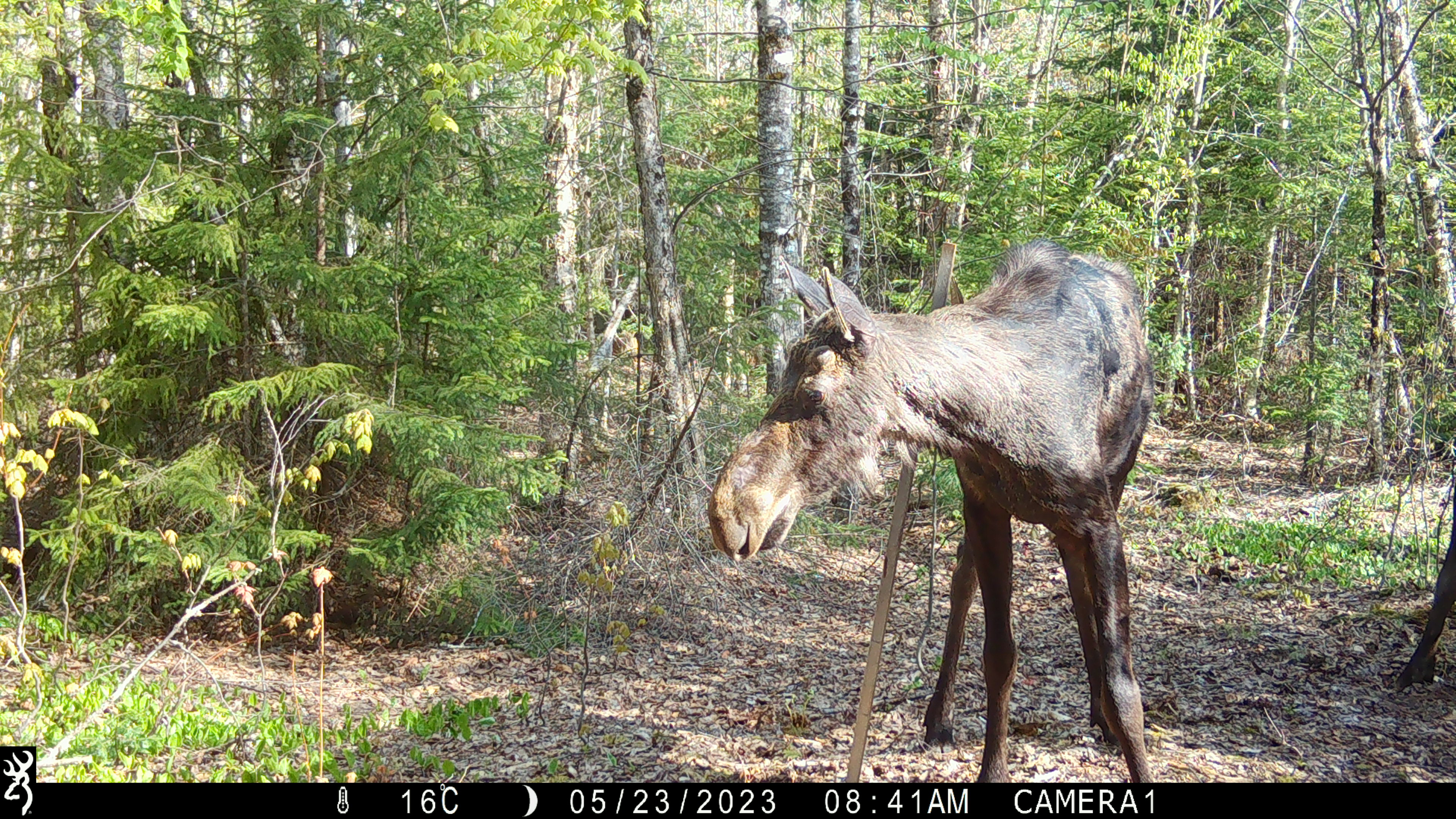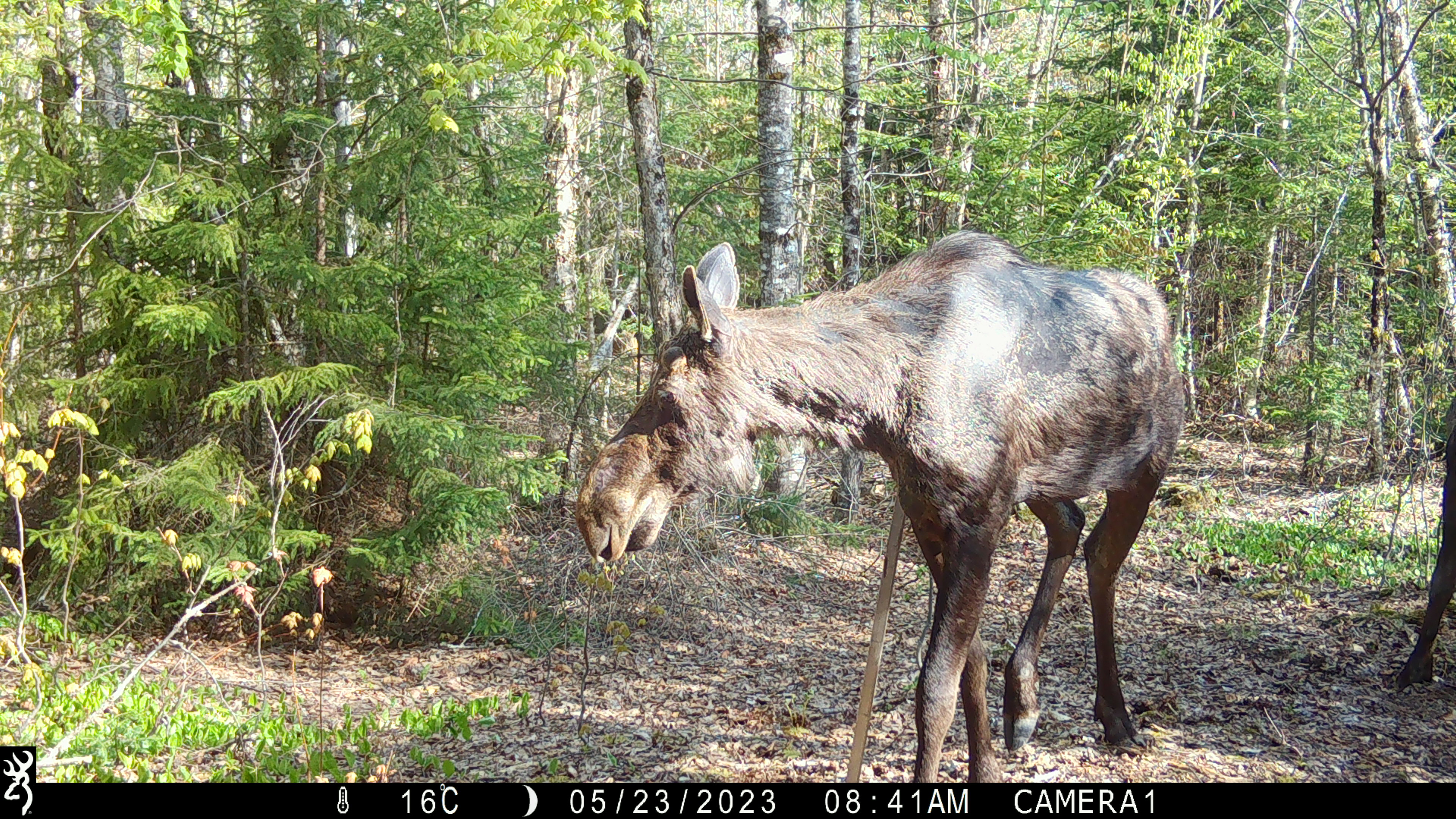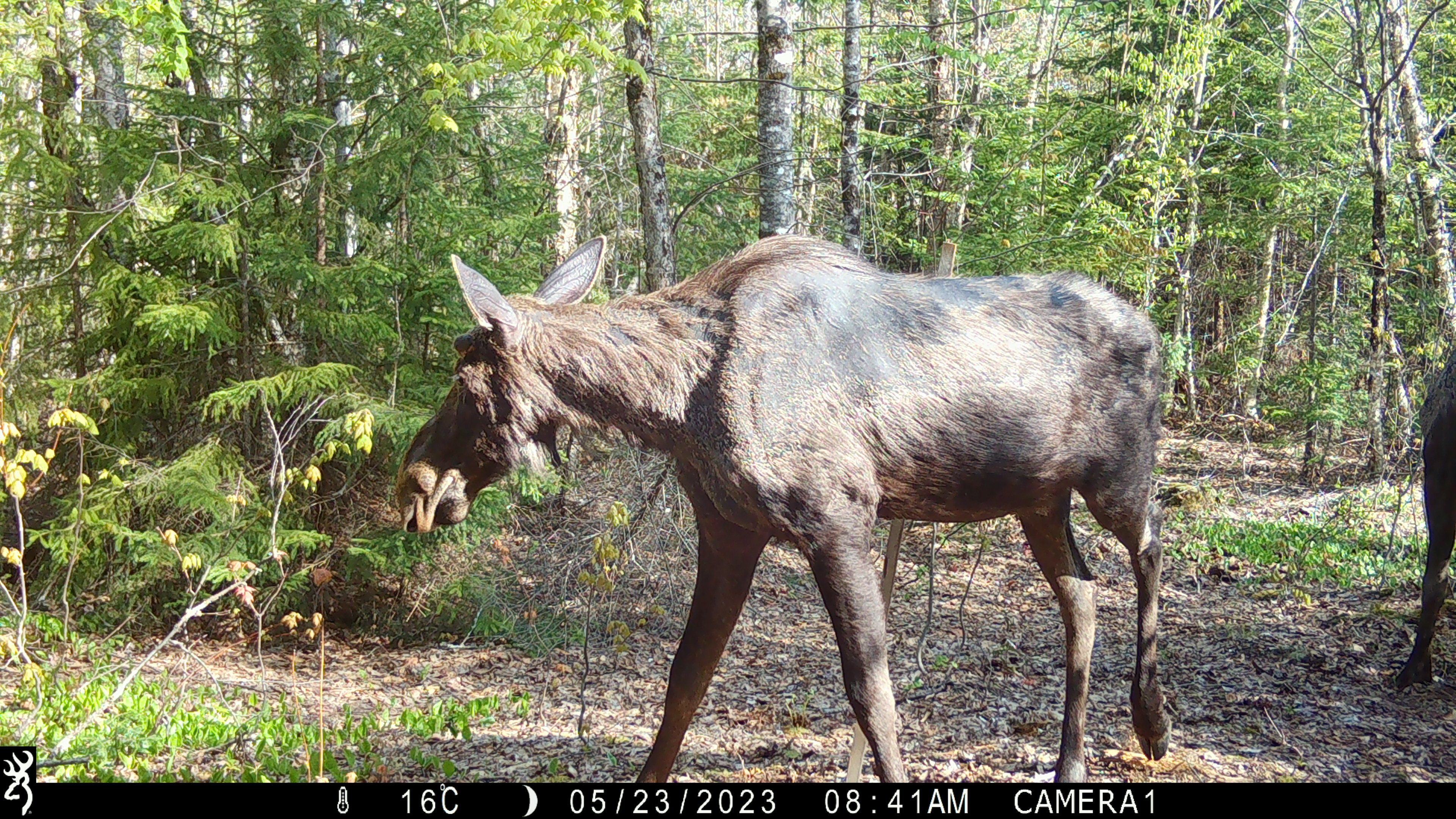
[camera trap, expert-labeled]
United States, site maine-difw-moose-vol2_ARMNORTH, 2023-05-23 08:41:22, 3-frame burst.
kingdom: Animalia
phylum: Chordata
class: Mammalia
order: Artiodactyla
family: Cervidae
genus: Alces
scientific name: Alces alces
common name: moose